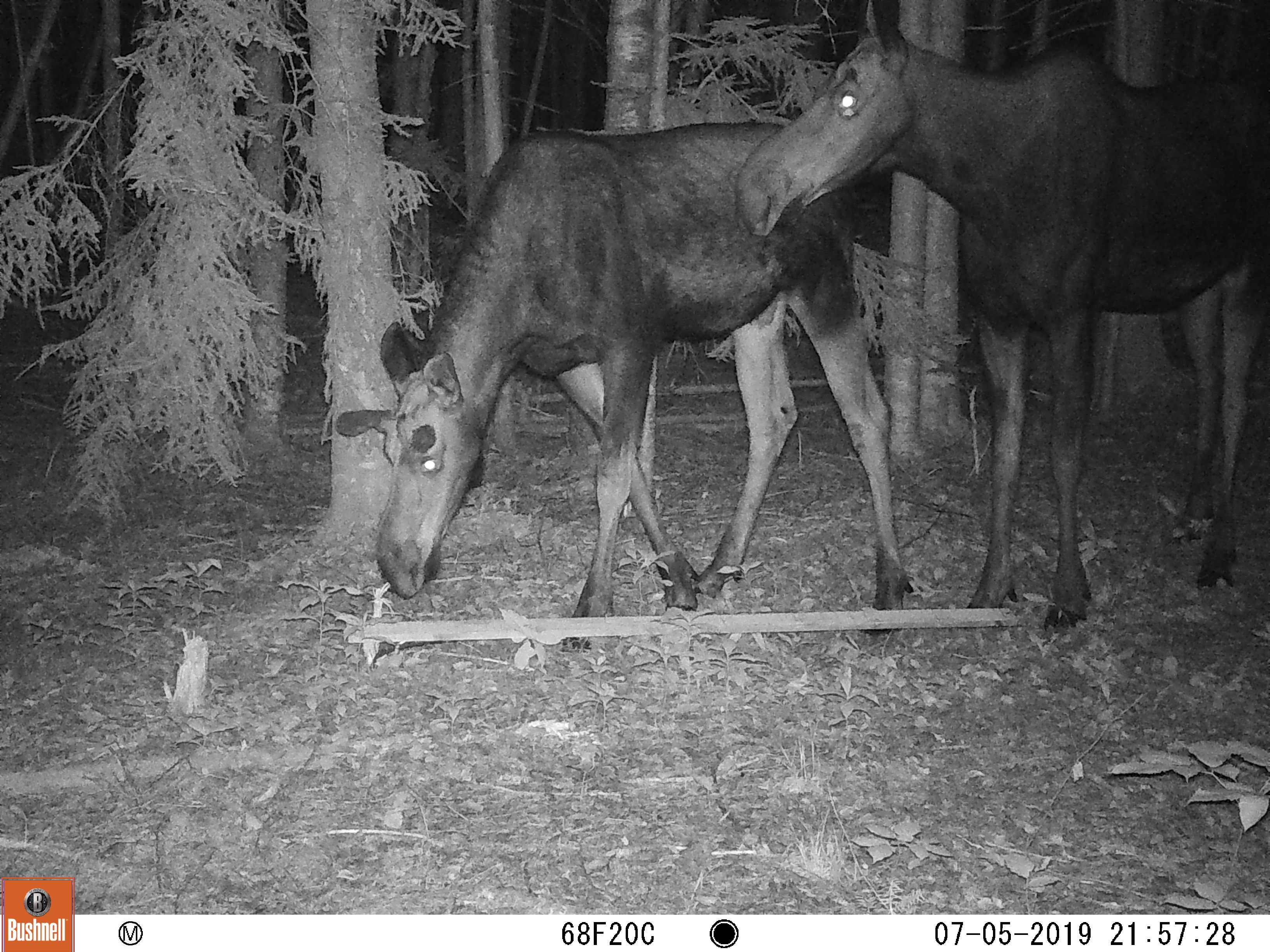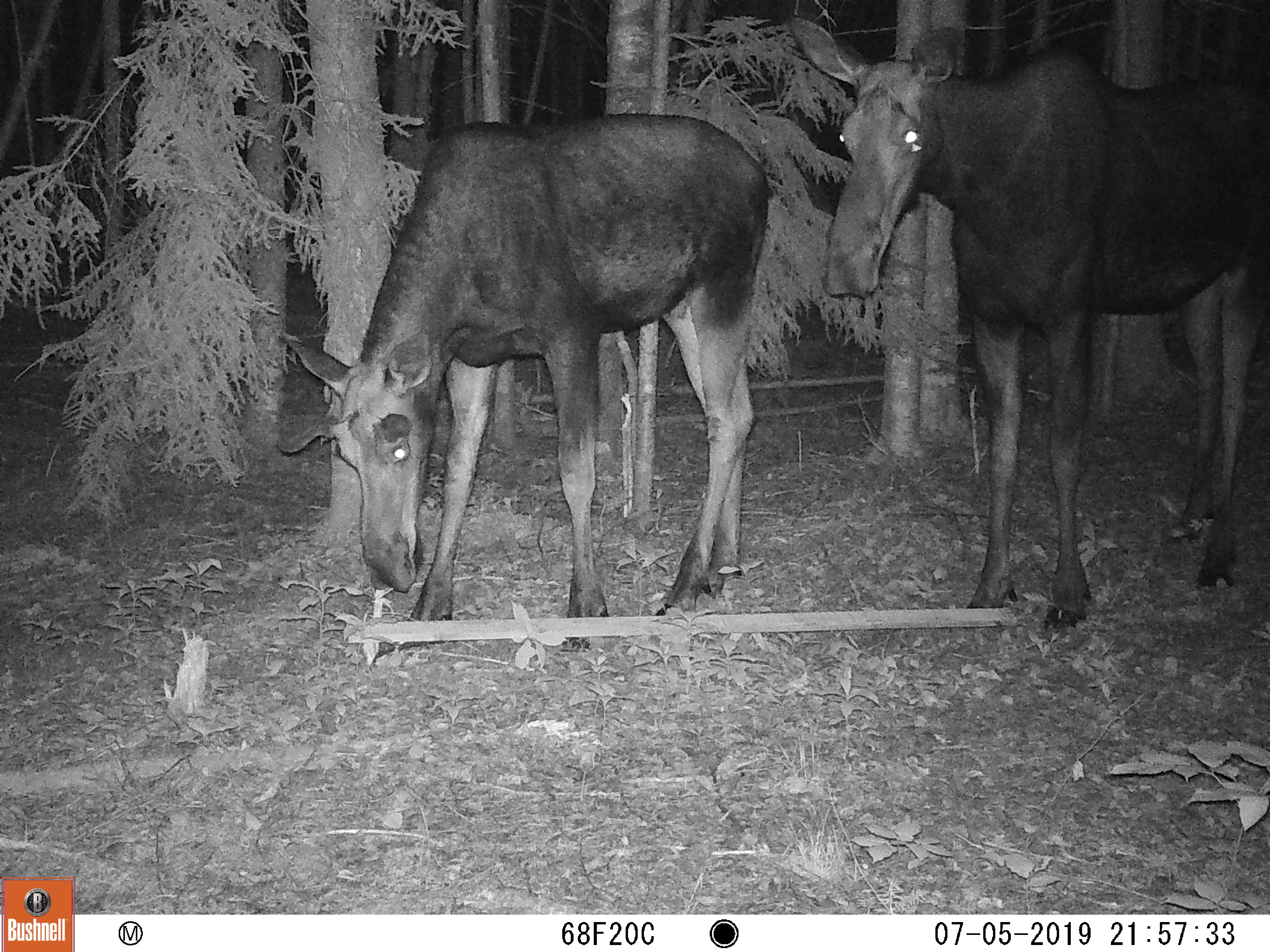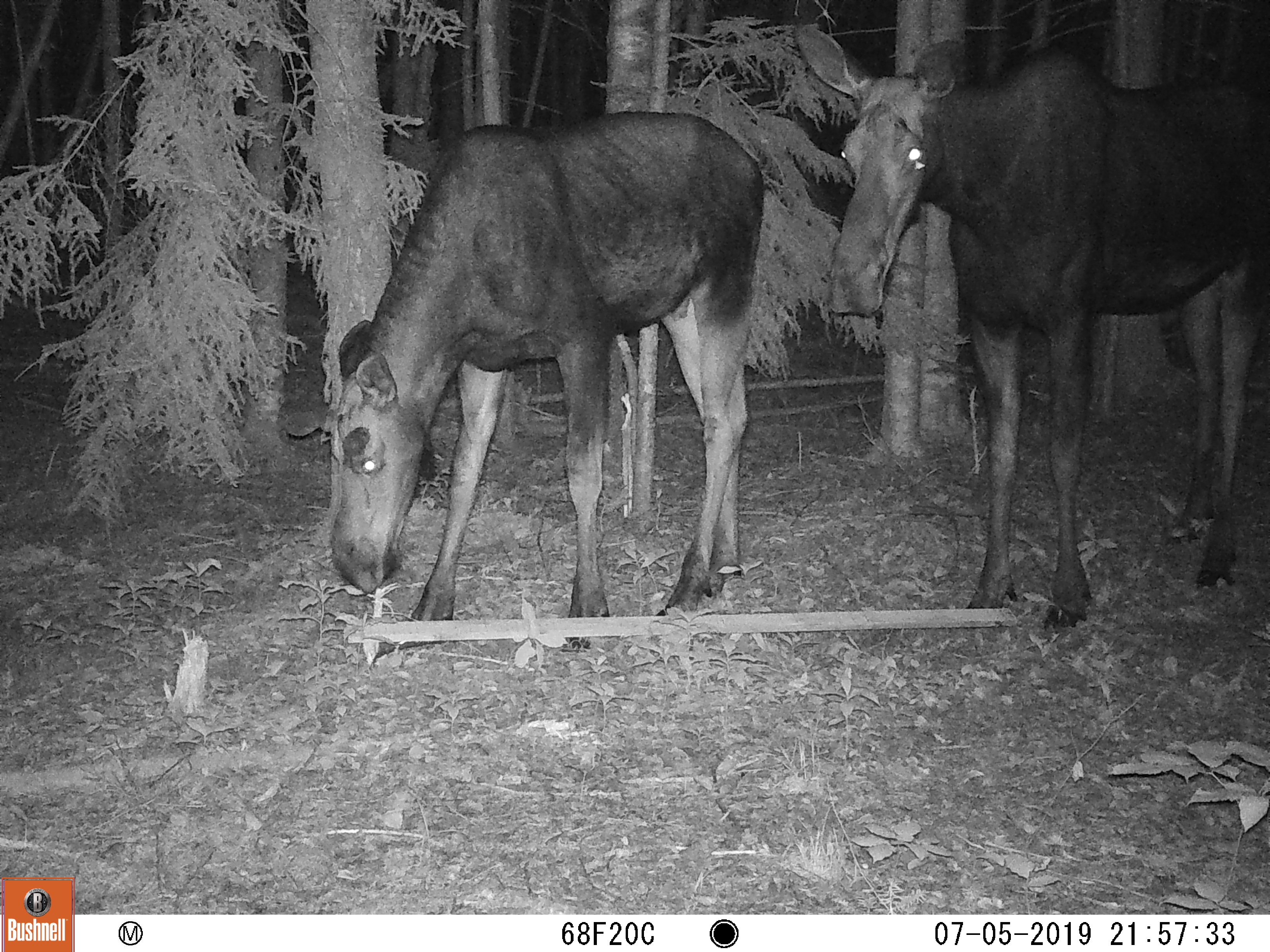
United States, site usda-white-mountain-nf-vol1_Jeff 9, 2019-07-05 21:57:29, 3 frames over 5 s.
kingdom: Animalia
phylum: Chordata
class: Mammalia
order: Artiodactyla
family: Cervidae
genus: Alces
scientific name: Alces alces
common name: moose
Moose (Alces alces).